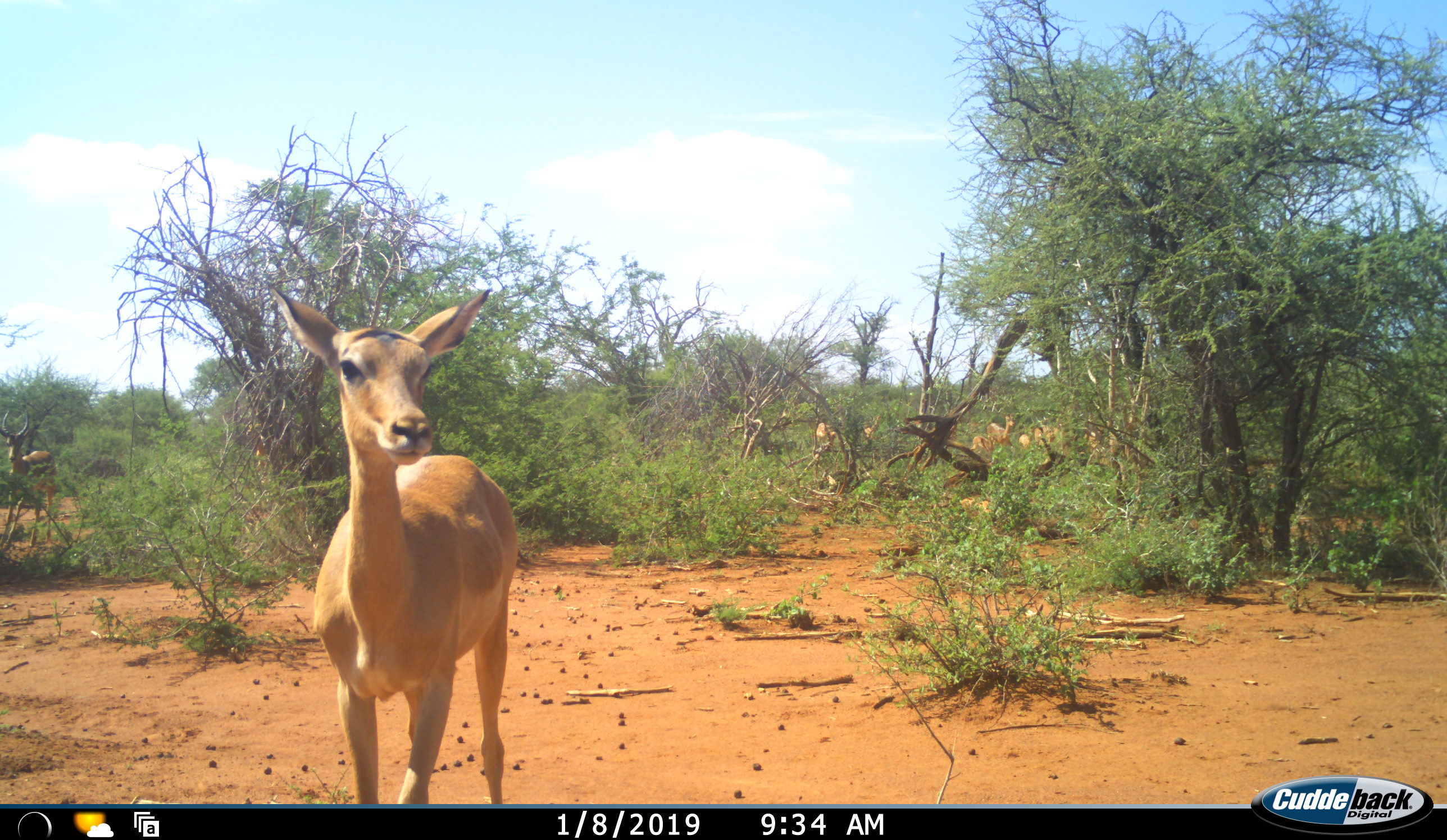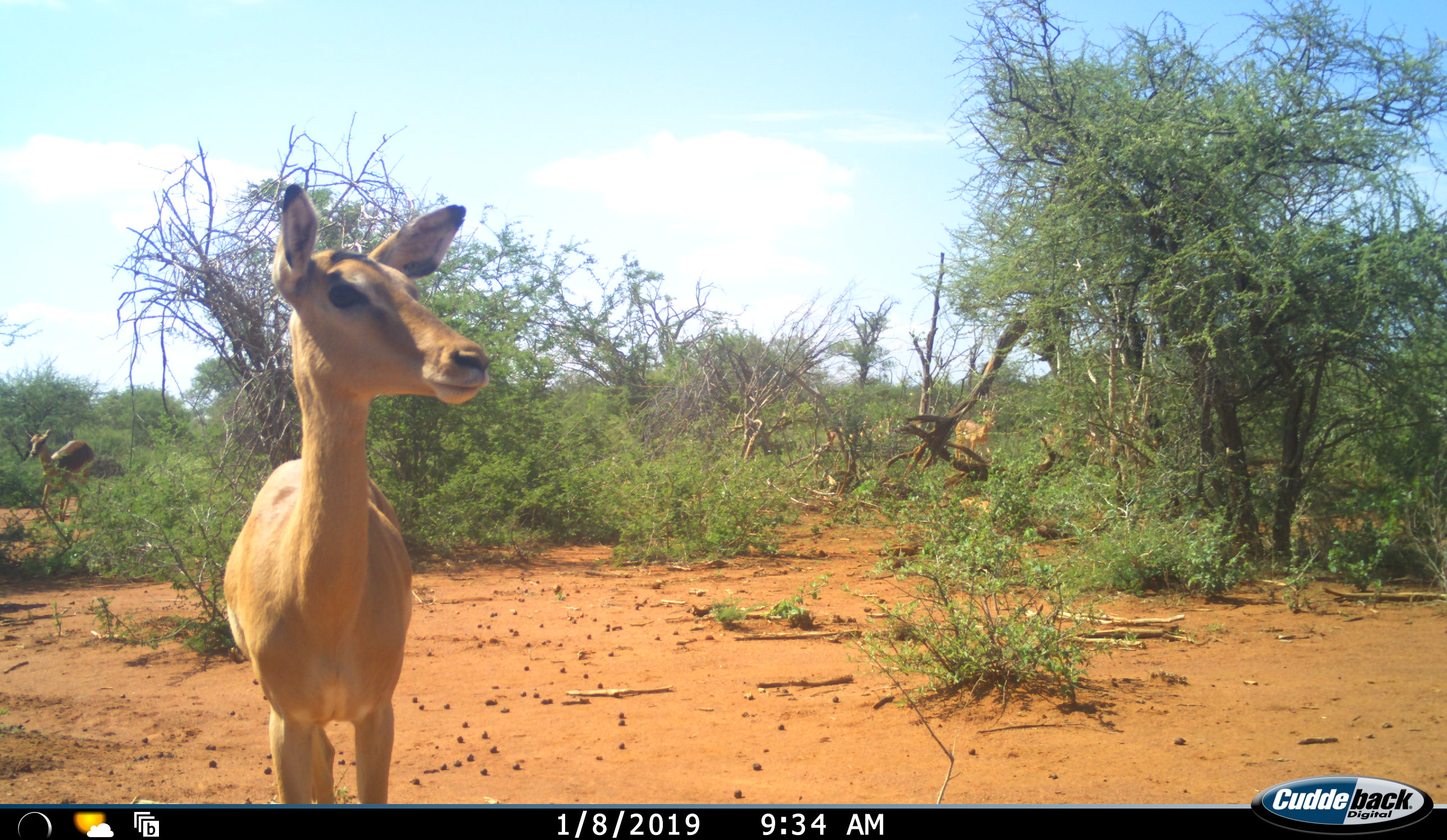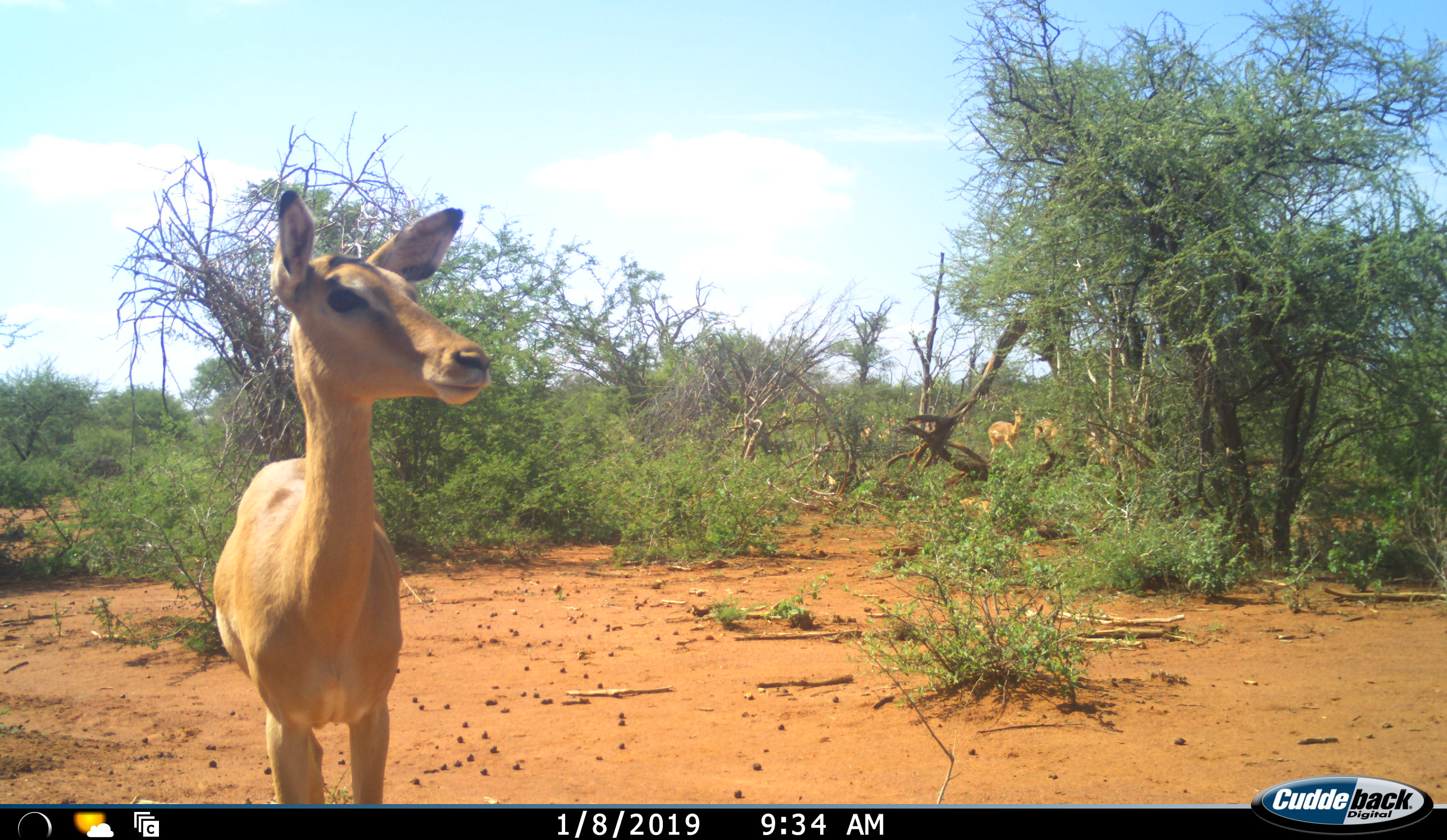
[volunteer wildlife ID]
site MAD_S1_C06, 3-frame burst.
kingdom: Animalia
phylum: Chordata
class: Mammalia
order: Artiodactyla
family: Bovidae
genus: Aepyceros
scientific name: Aepyceros melampus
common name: impala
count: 11-50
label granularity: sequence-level